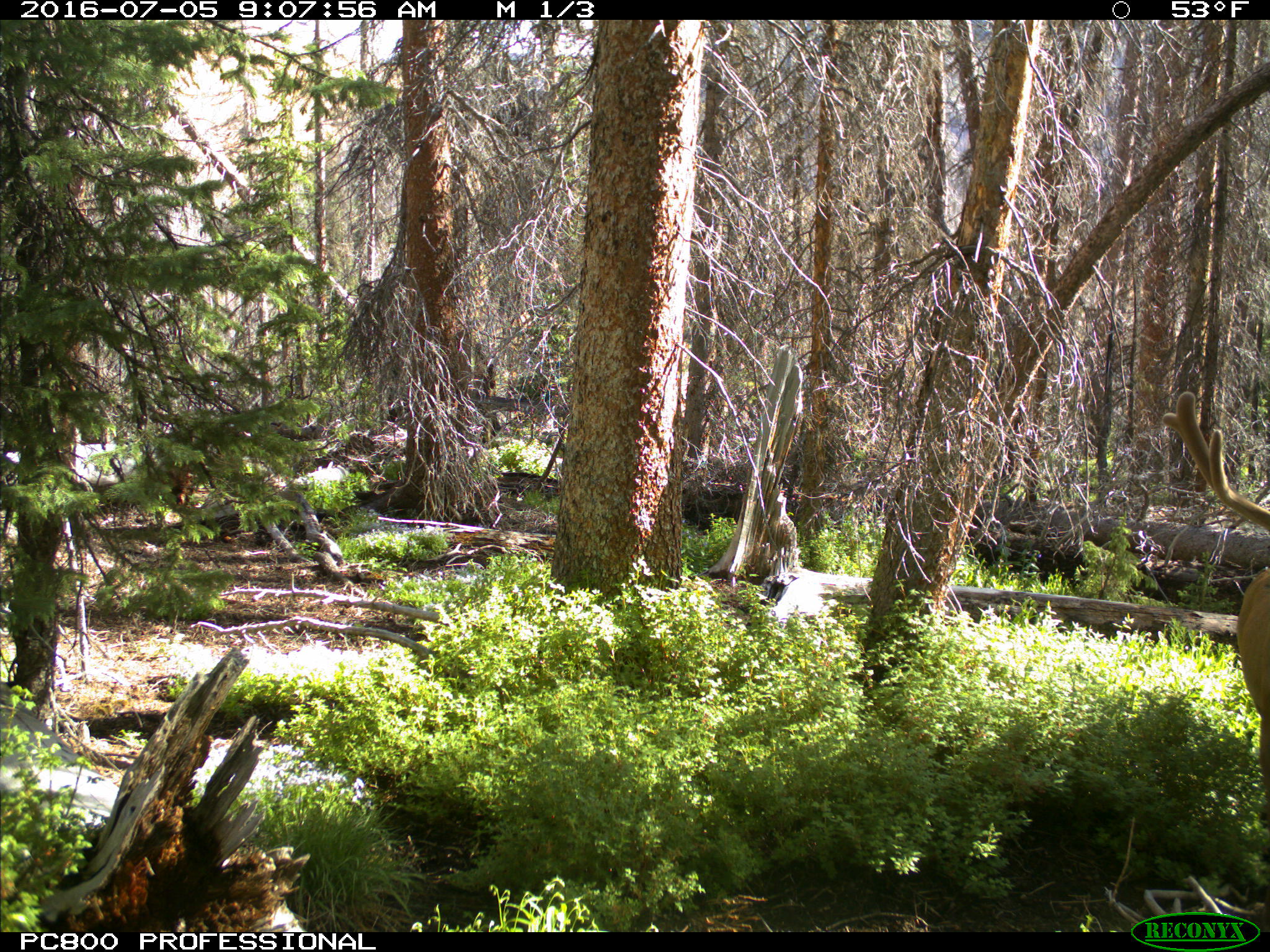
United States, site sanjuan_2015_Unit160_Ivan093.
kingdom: Animalia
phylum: Chordata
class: Mammalia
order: Artiodactyla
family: Cervidae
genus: Cervus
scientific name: Cervus elaphus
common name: red deer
Cervus elaphus (red deer).